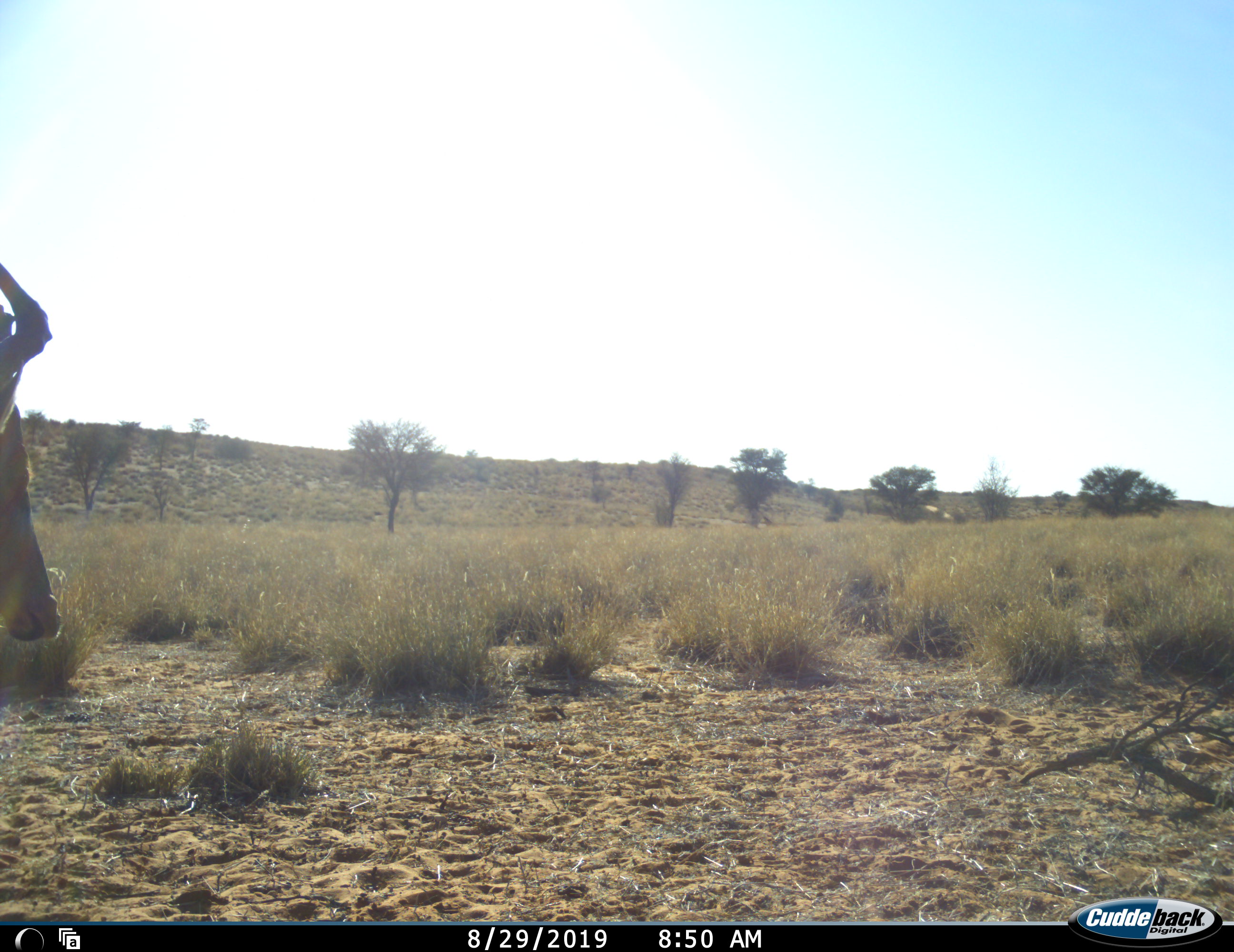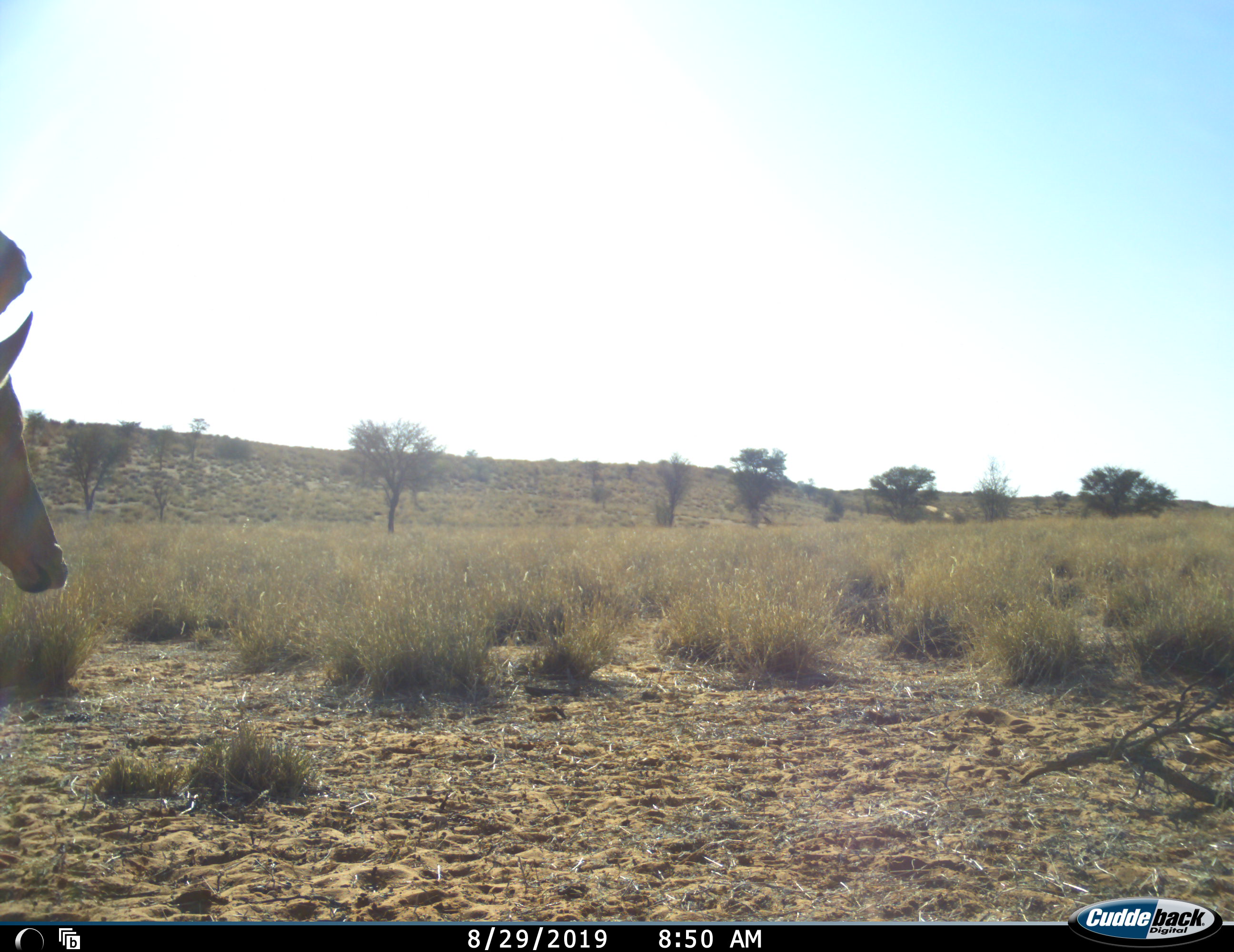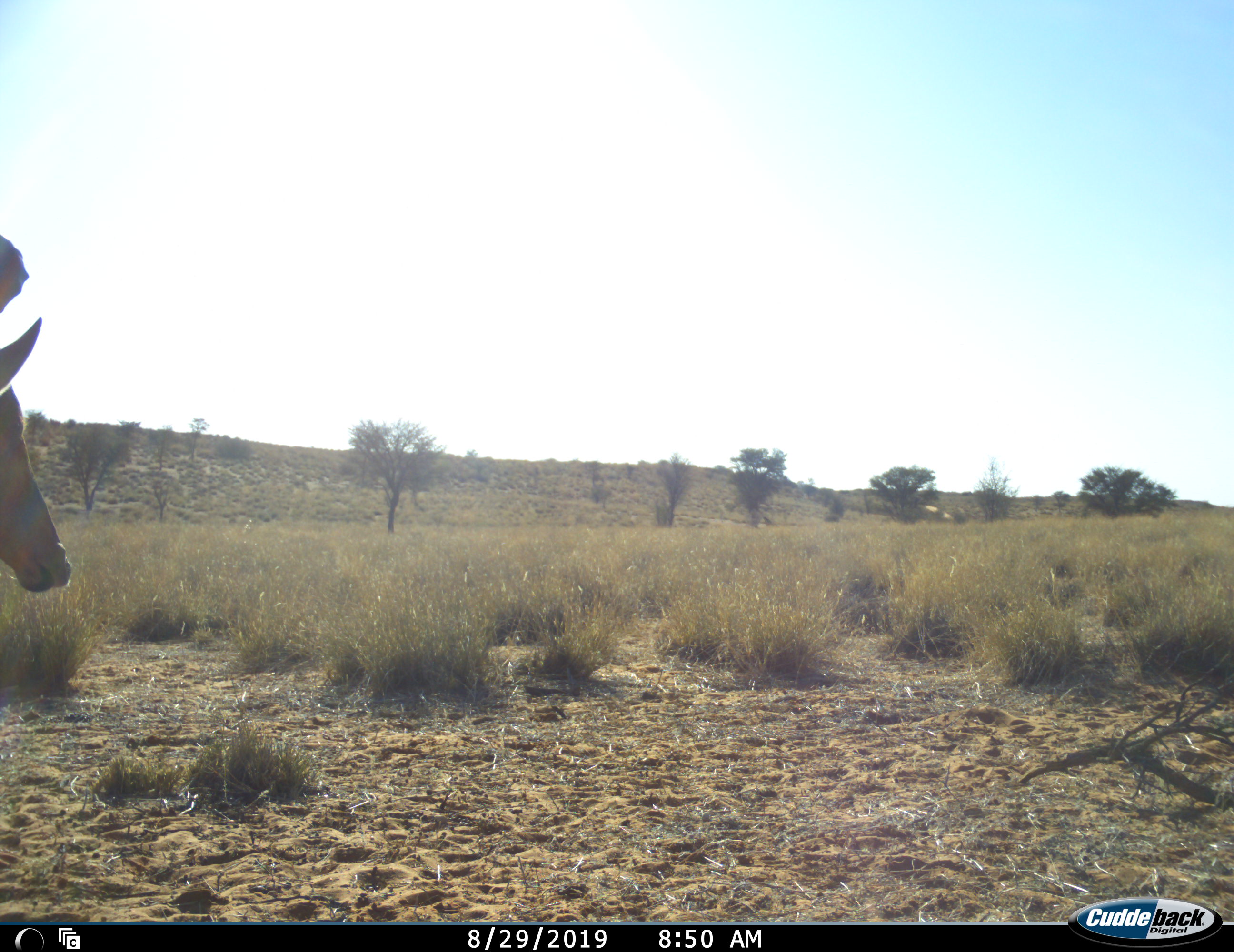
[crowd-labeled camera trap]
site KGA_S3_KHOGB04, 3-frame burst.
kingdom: Animalia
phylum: Chordata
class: Mammalia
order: Artiodactyla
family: Bovidae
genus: Alcelaphus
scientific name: Alcelaphus buselaphus caama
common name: red hartebeest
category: hartebeestred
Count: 1.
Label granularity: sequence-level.